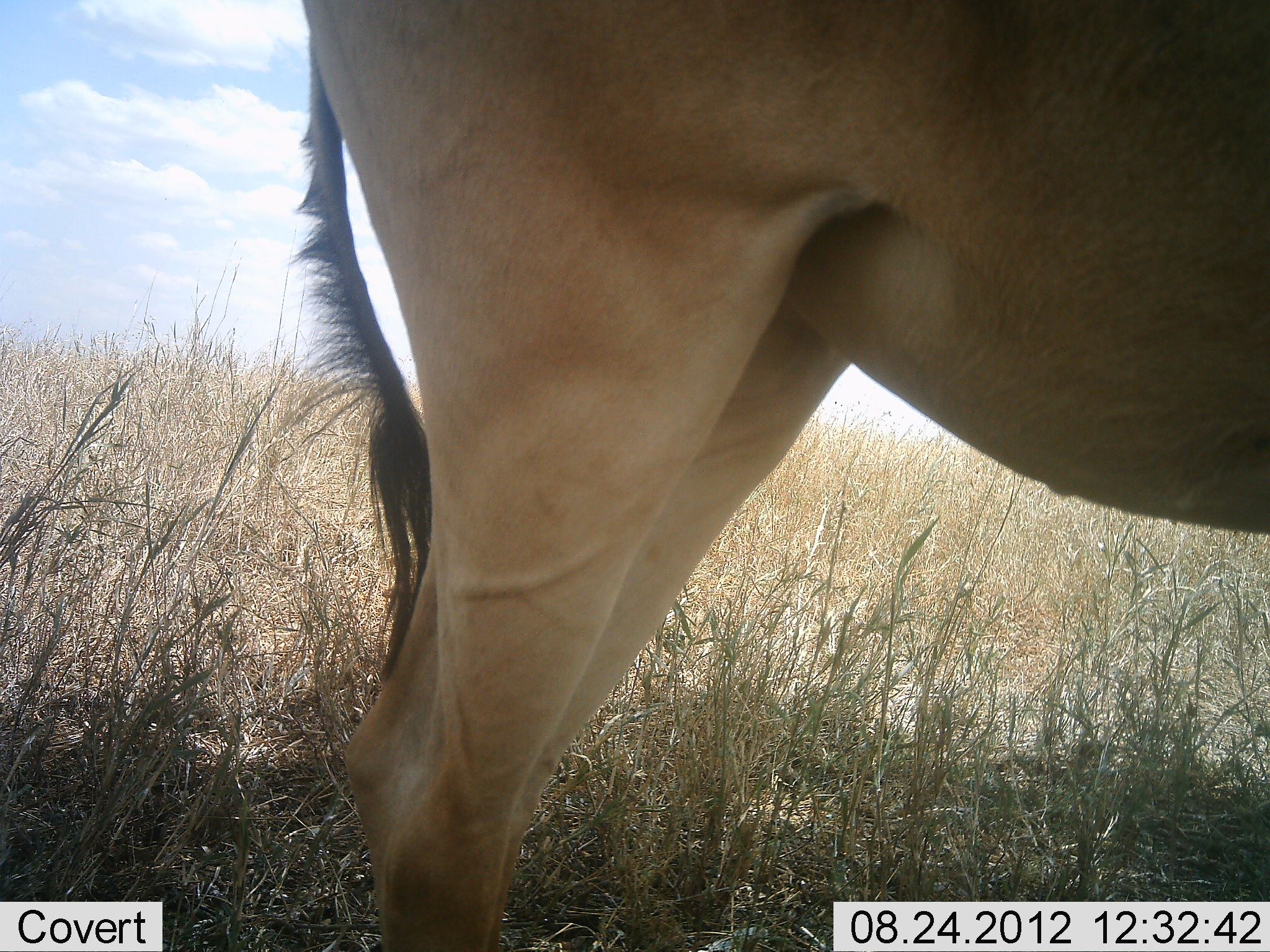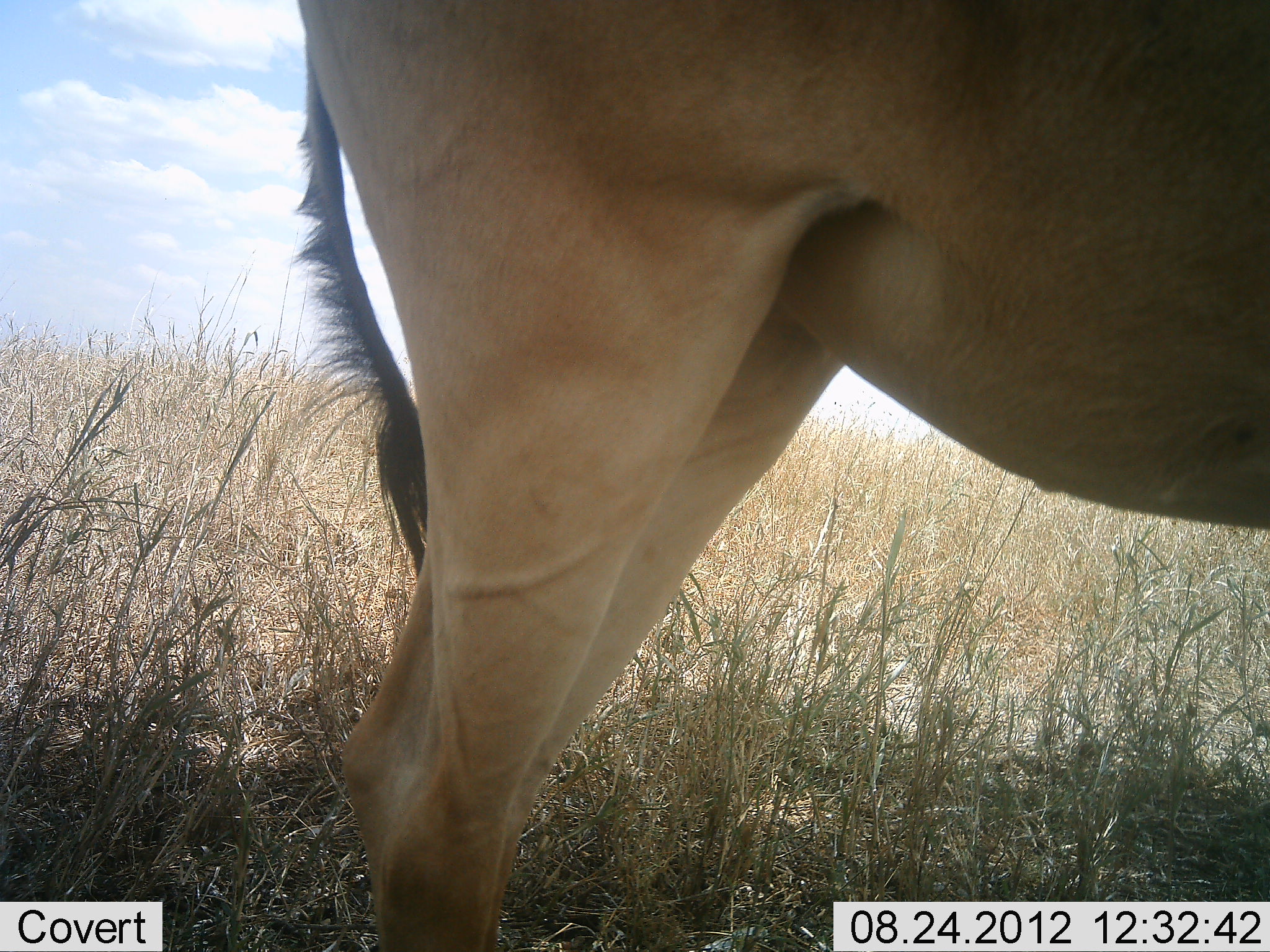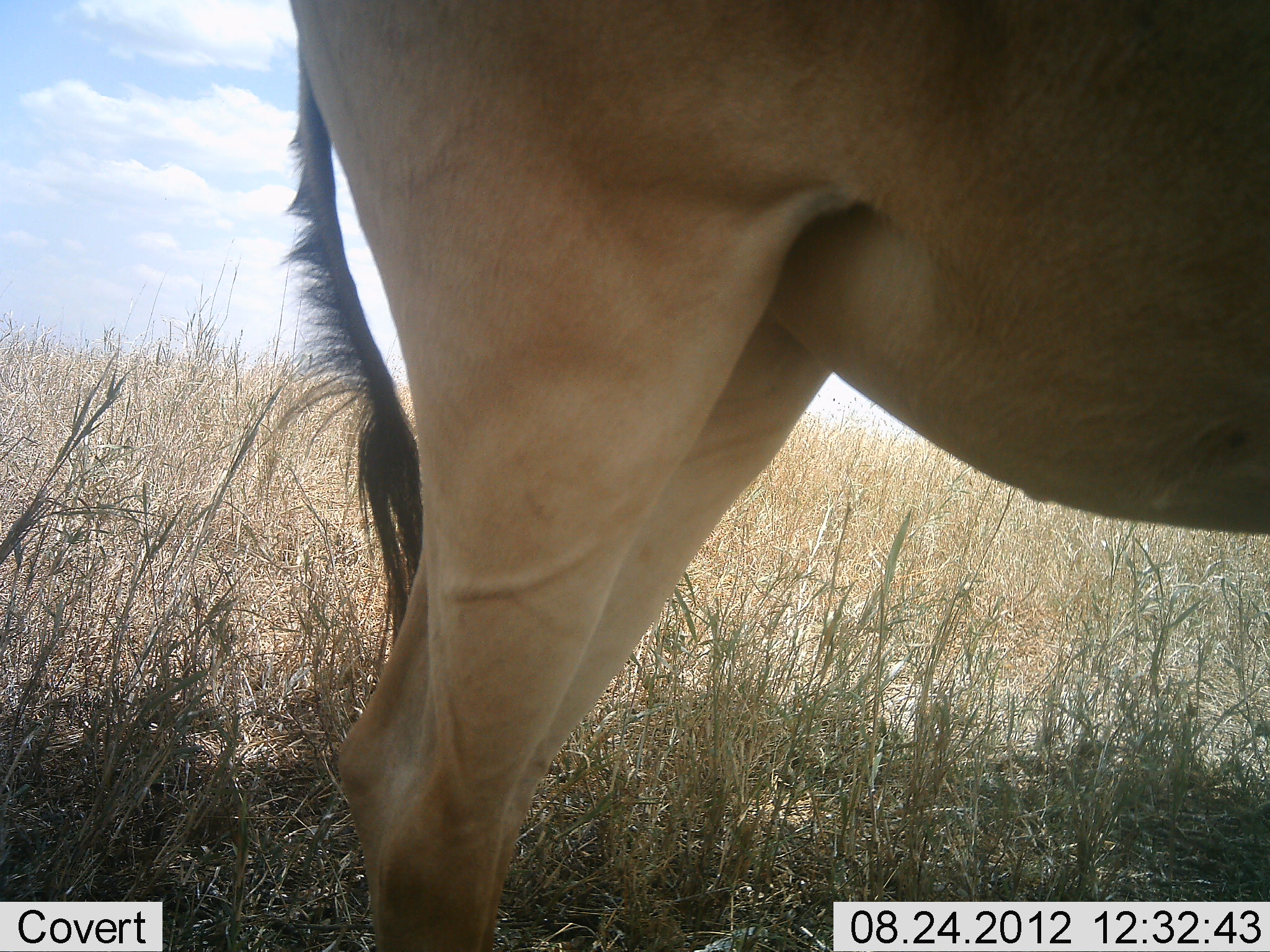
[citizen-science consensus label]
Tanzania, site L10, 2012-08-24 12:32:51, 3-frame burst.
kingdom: Animalia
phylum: Chordata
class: Mammalia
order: Artiodactyla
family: Bovidae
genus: Alcelaphus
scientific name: Alcelaphus buselaphus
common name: hartebeest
Hartebeest (Alcelaphus buselaphus), count 1. Behavior (volunteer vote fractions): standing 100%, resting 0%, moving 0%, interacting 0%. Young present (vote fraction): 0%. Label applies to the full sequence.